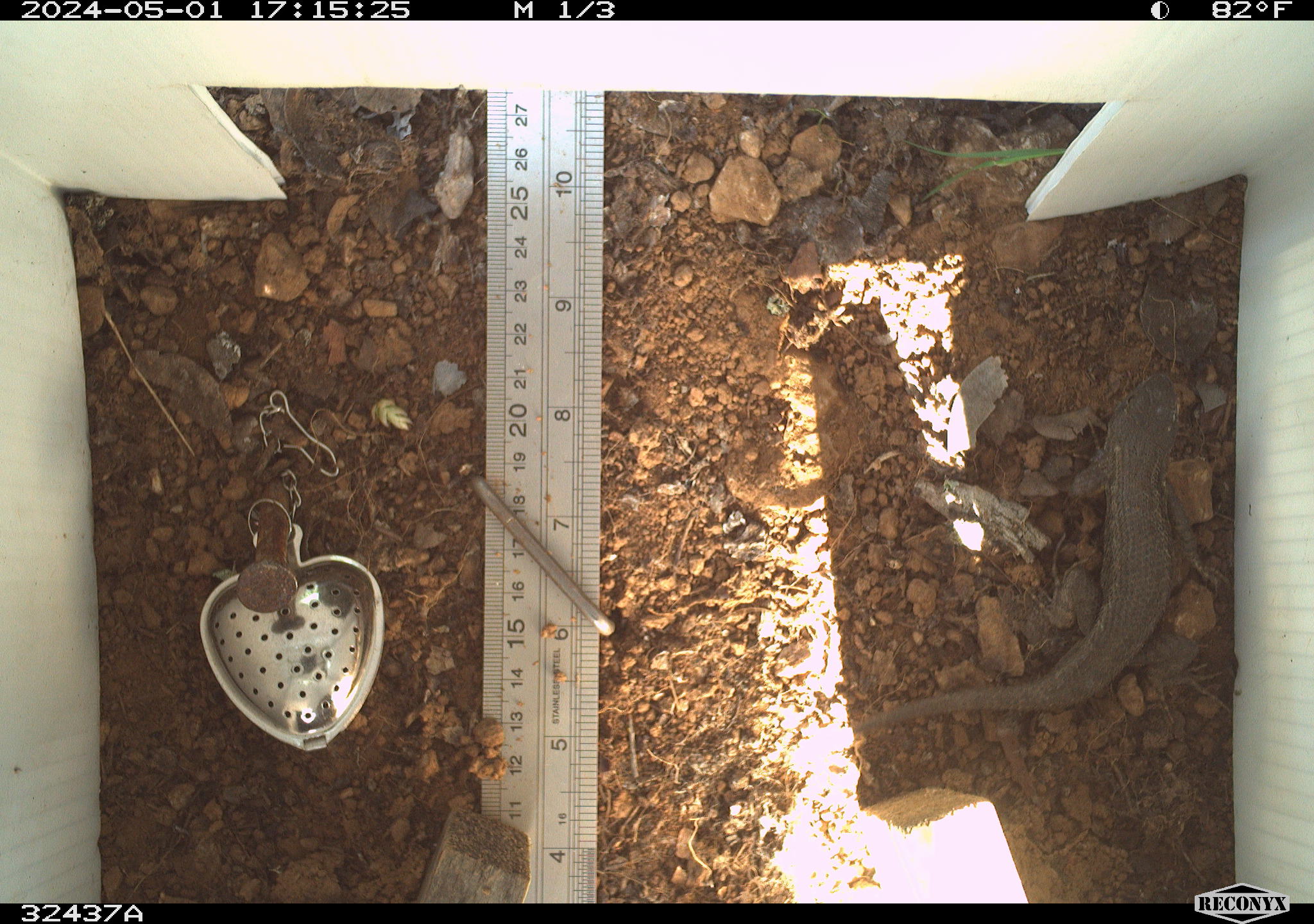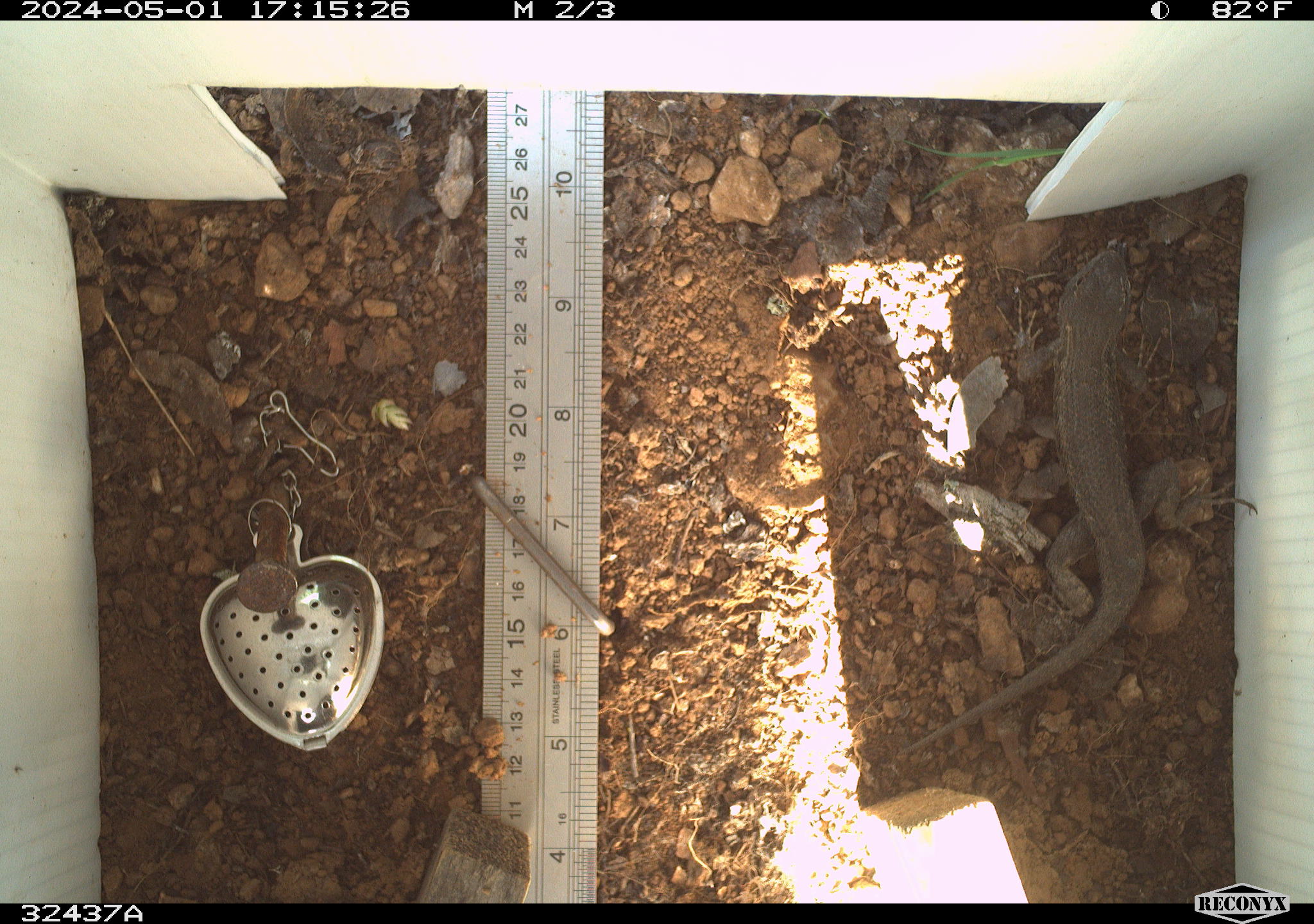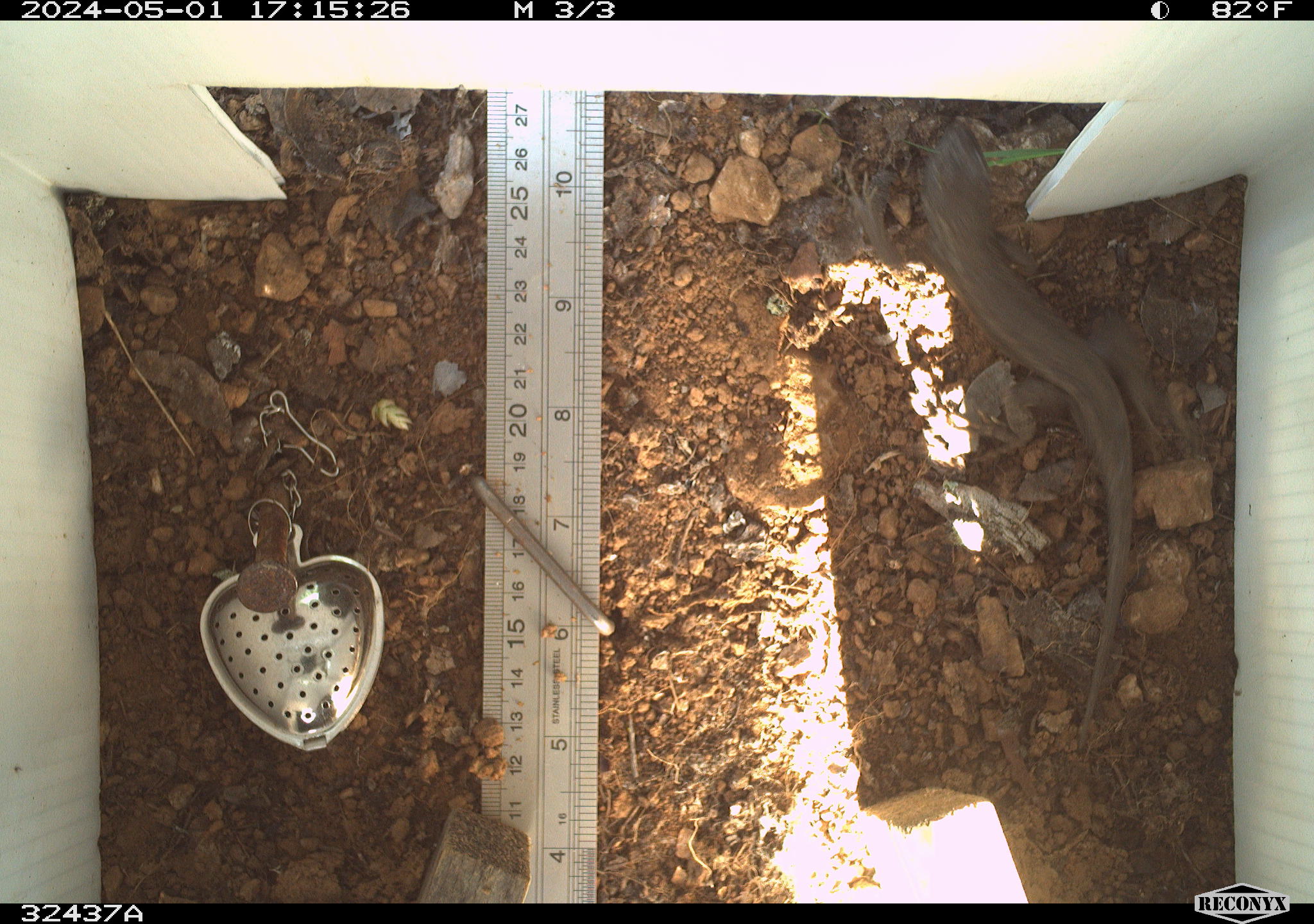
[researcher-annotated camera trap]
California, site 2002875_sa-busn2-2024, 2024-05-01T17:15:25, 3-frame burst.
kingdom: Animalia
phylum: Chordata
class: Reptilia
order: Squamata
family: Phrynosomatidae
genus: Sceloporus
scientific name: Sceloporus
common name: spiny lizards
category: sceloporus species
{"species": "sceloporus species (spiny lizards) (Sceloporus)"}